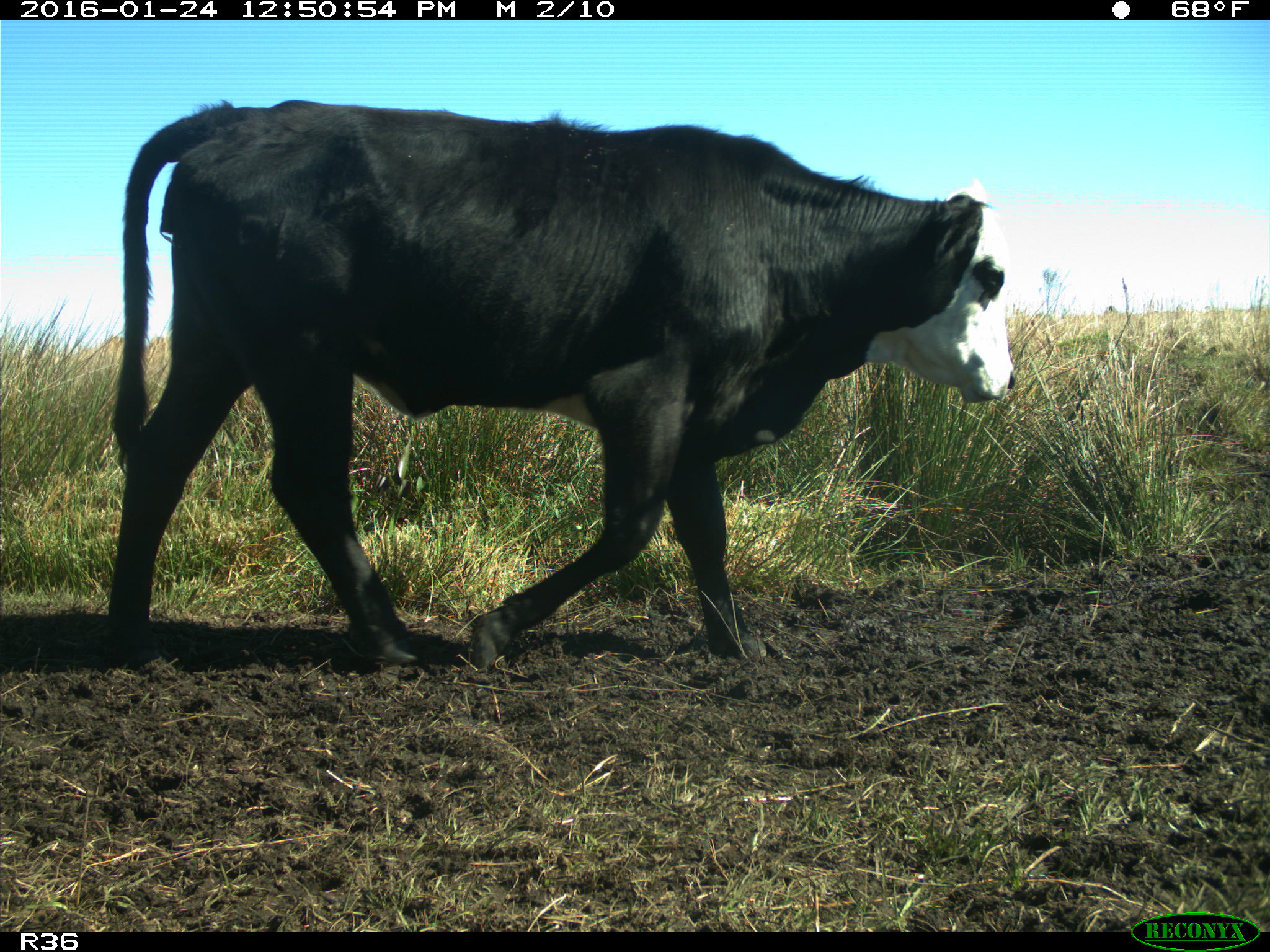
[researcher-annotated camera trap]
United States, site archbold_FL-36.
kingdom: Animalia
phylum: Chordata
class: Mammalia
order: Artiodactyla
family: Bovidae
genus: Bos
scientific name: Bos taurus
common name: domestic cow